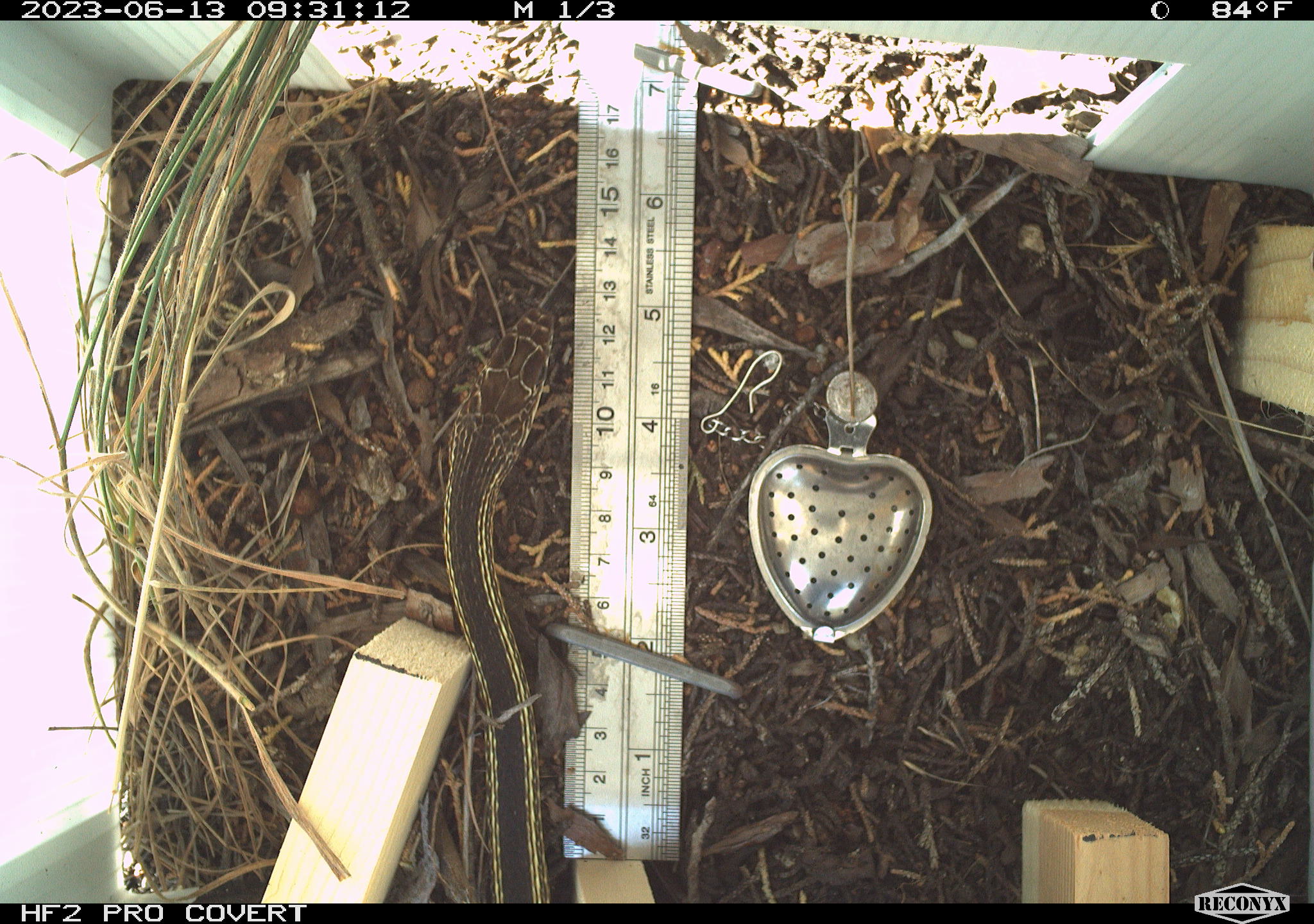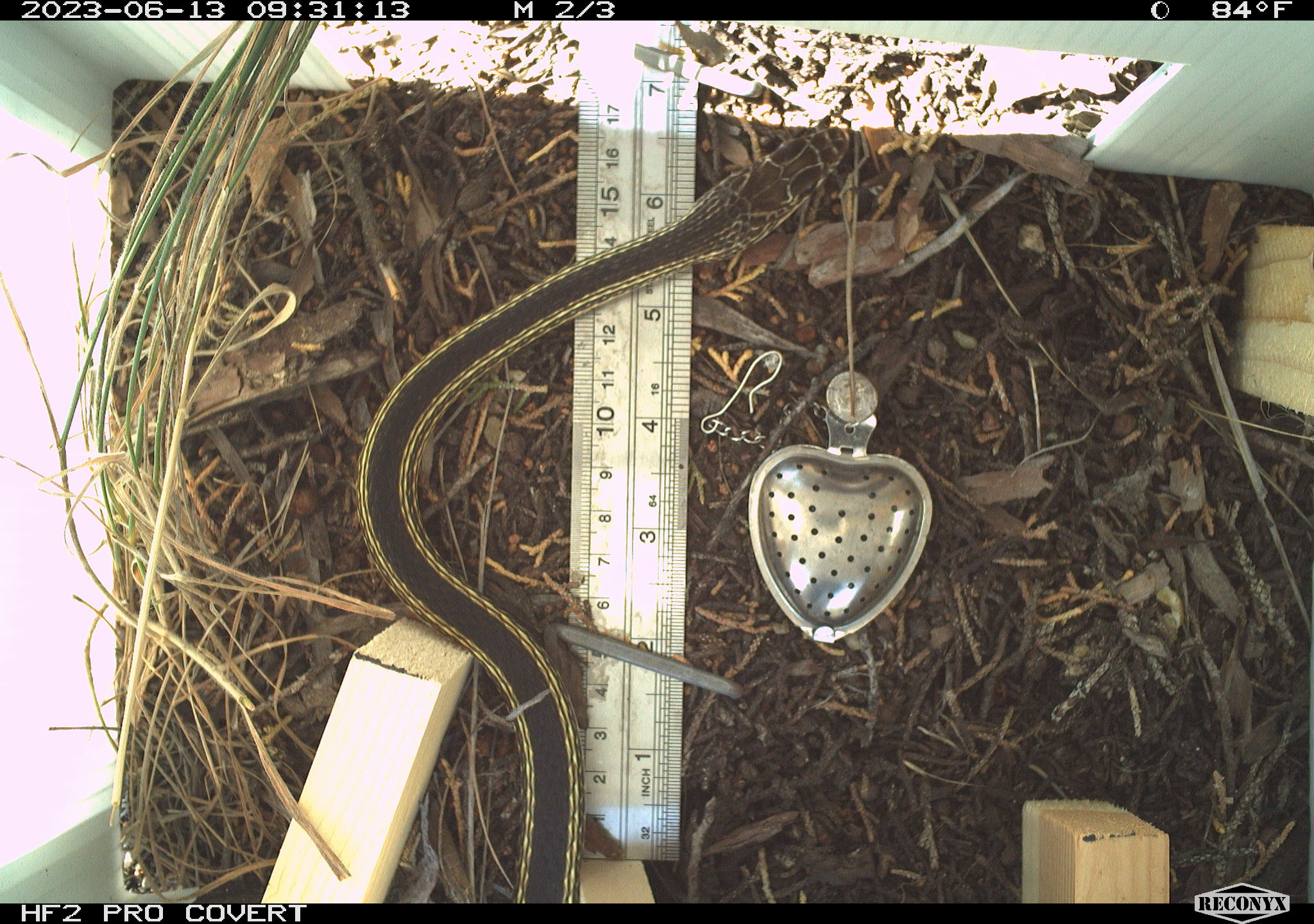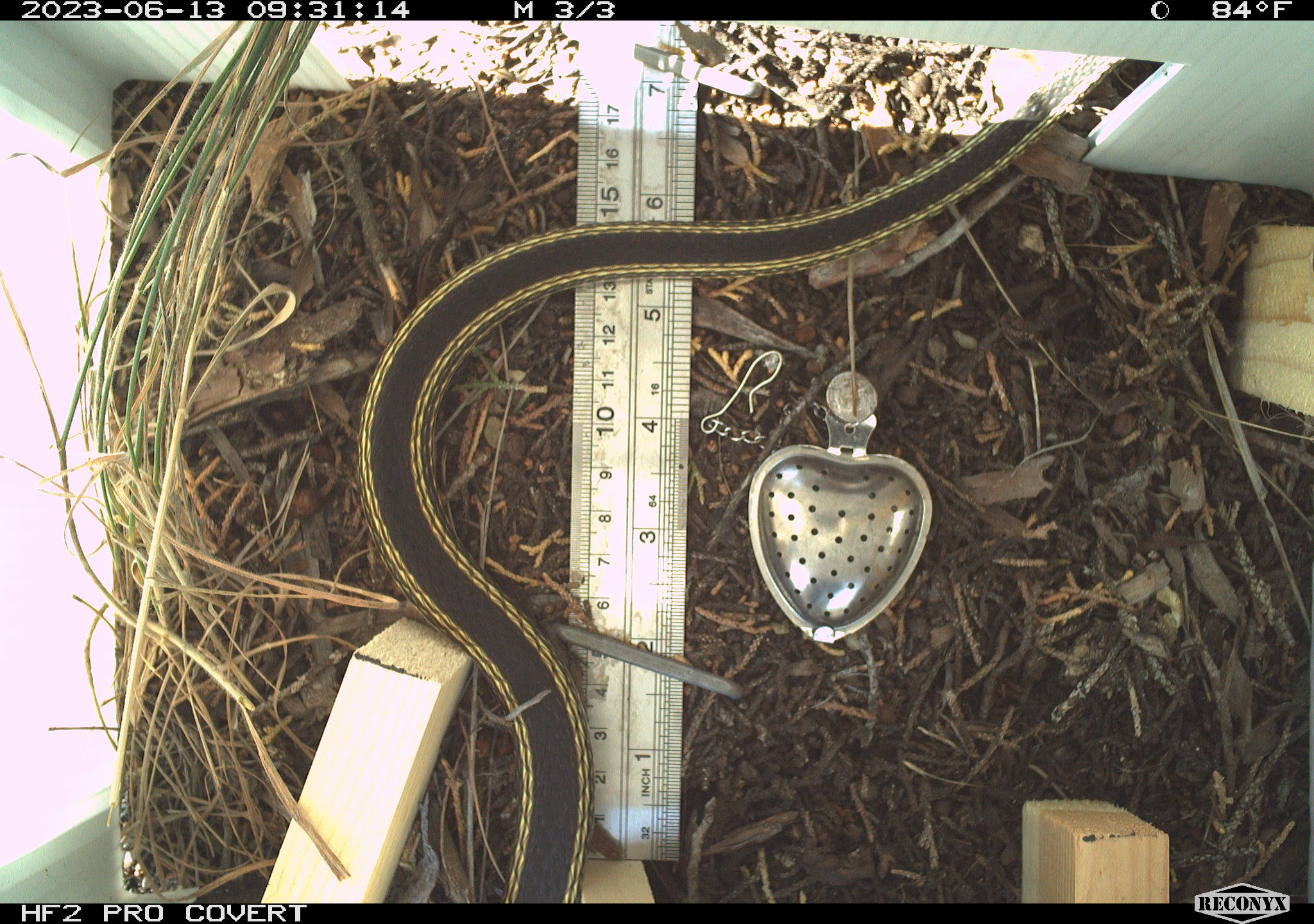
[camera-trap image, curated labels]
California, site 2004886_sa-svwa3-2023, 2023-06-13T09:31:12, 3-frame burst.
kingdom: Animalia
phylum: Chordata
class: Reptilia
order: Squamata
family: Colubridae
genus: Masticophis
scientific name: Masticophis taeniatus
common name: striped whipsnake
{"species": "striped whipsnake (Masticophis taeniatus)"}